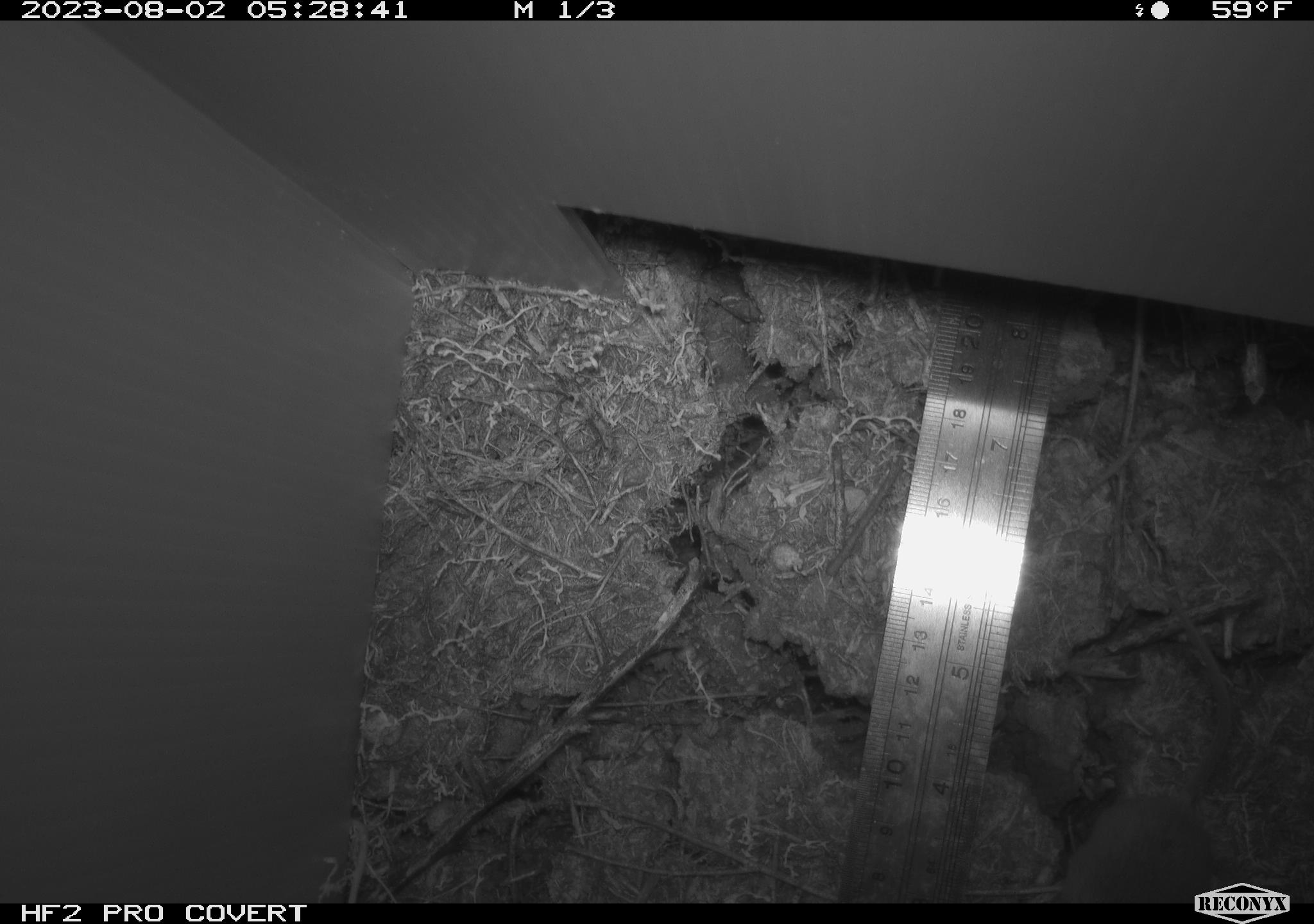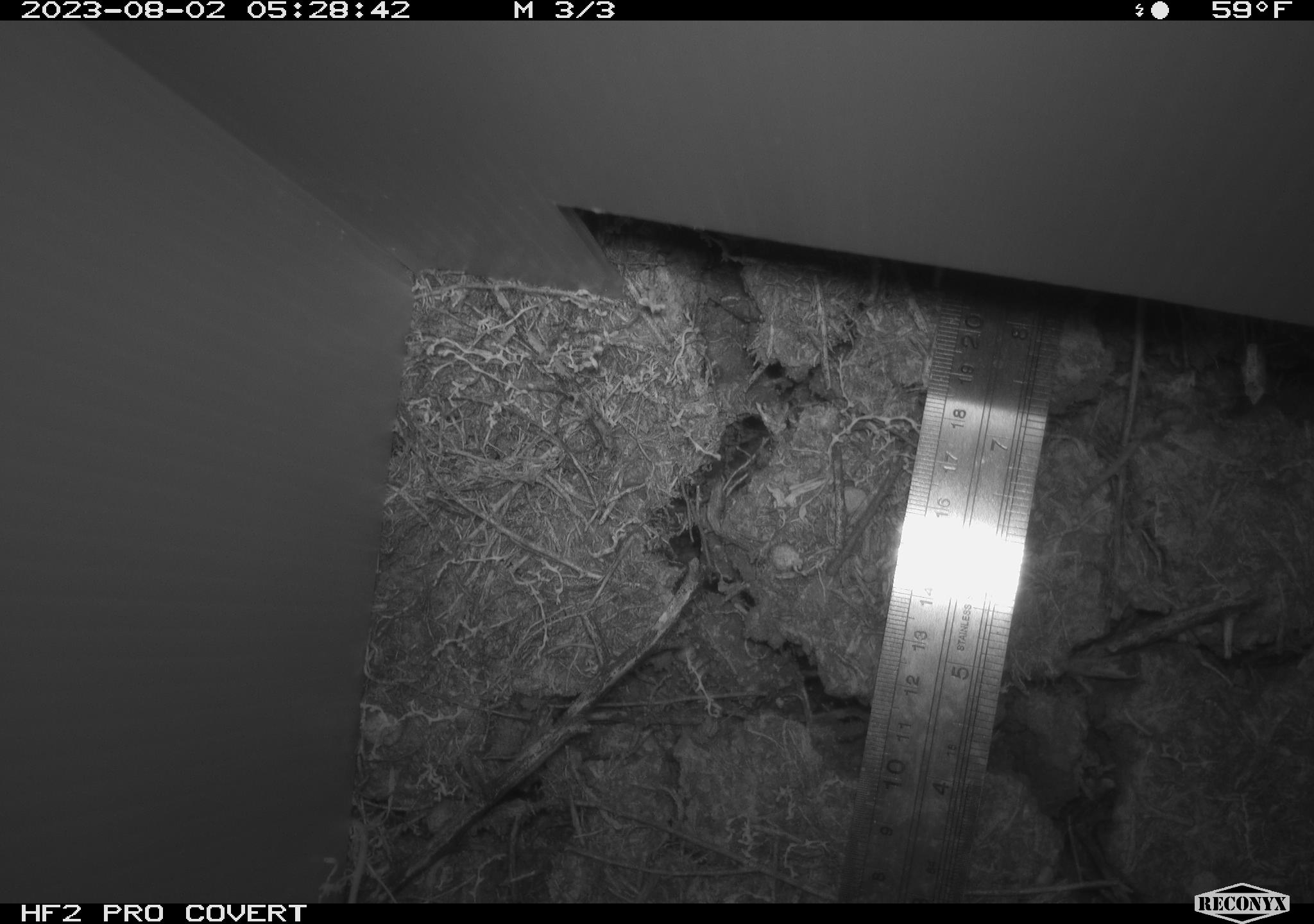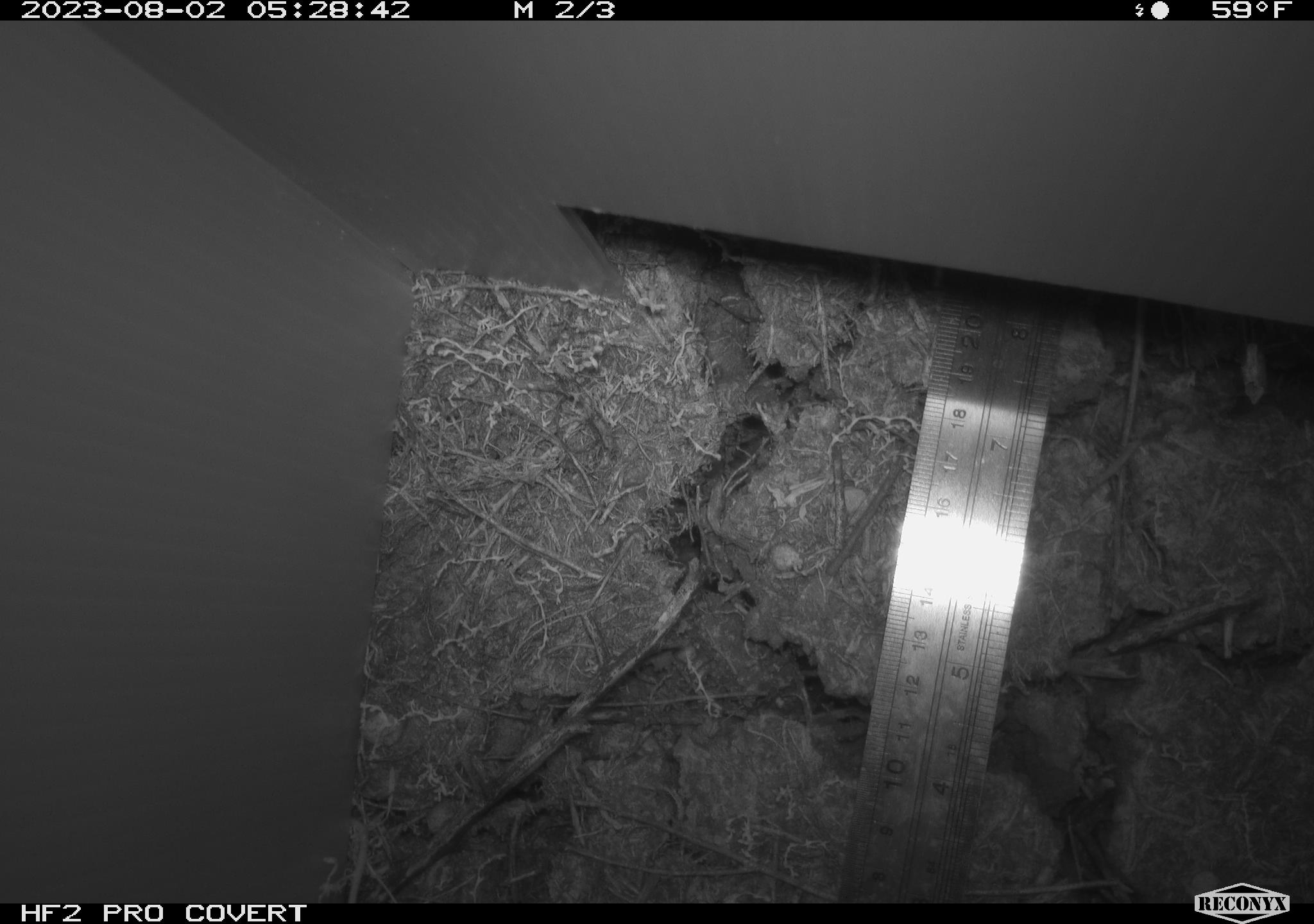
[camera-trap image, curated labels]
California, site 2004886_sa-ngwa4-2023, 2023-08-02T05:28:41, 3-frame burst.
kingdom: Animalia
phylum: Chordata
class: Mammalia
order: Rodentia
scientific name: Rodentia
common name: mouse species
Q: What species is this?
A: Mouse species (Rodentia).